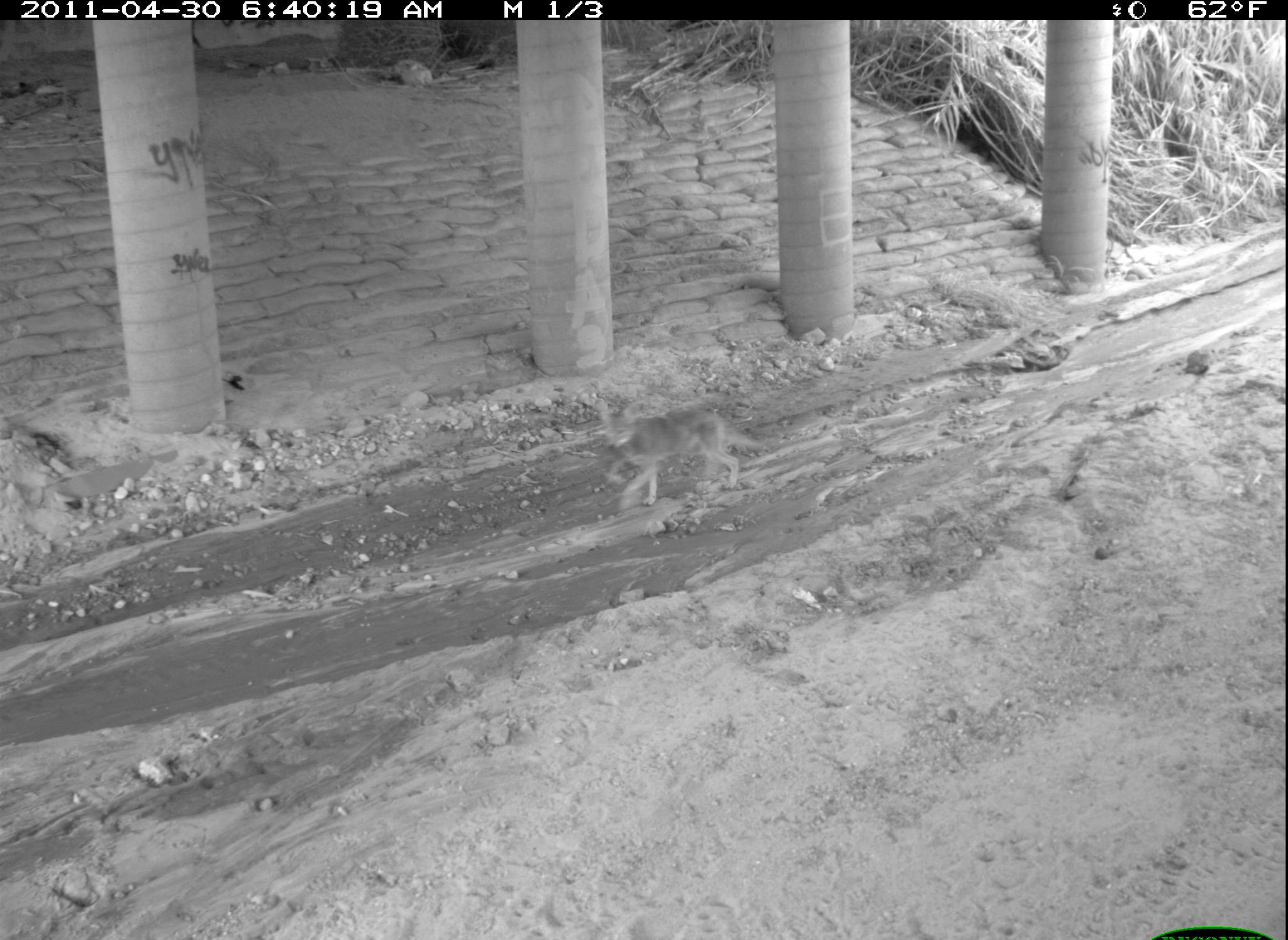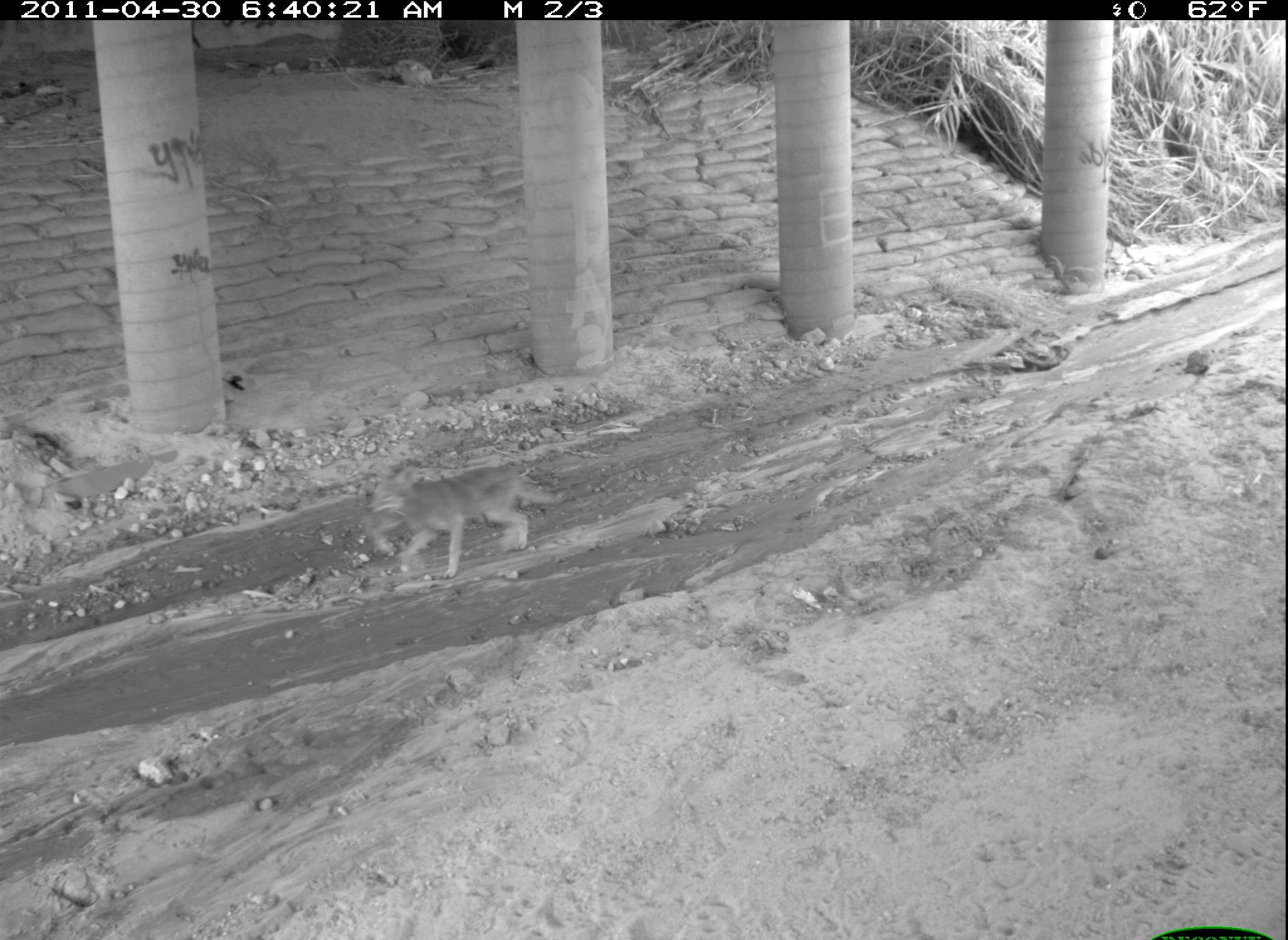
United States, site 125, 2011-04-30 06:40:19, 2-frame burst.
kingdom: Animalia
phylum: Chordata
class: Mammalia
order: Carnivora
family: Canidae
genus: Canis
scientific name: Canis latrans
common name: coyote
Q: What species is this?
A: Coyote (Canis latrans).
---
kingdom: Animalia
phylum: Chordata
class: Mammalia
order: Lagomorpha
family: Leporidae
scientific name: Leporidae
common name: rabbits and hares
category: rabbit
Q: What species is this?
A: Rabbit (rabbits and hares) (Leporidae).